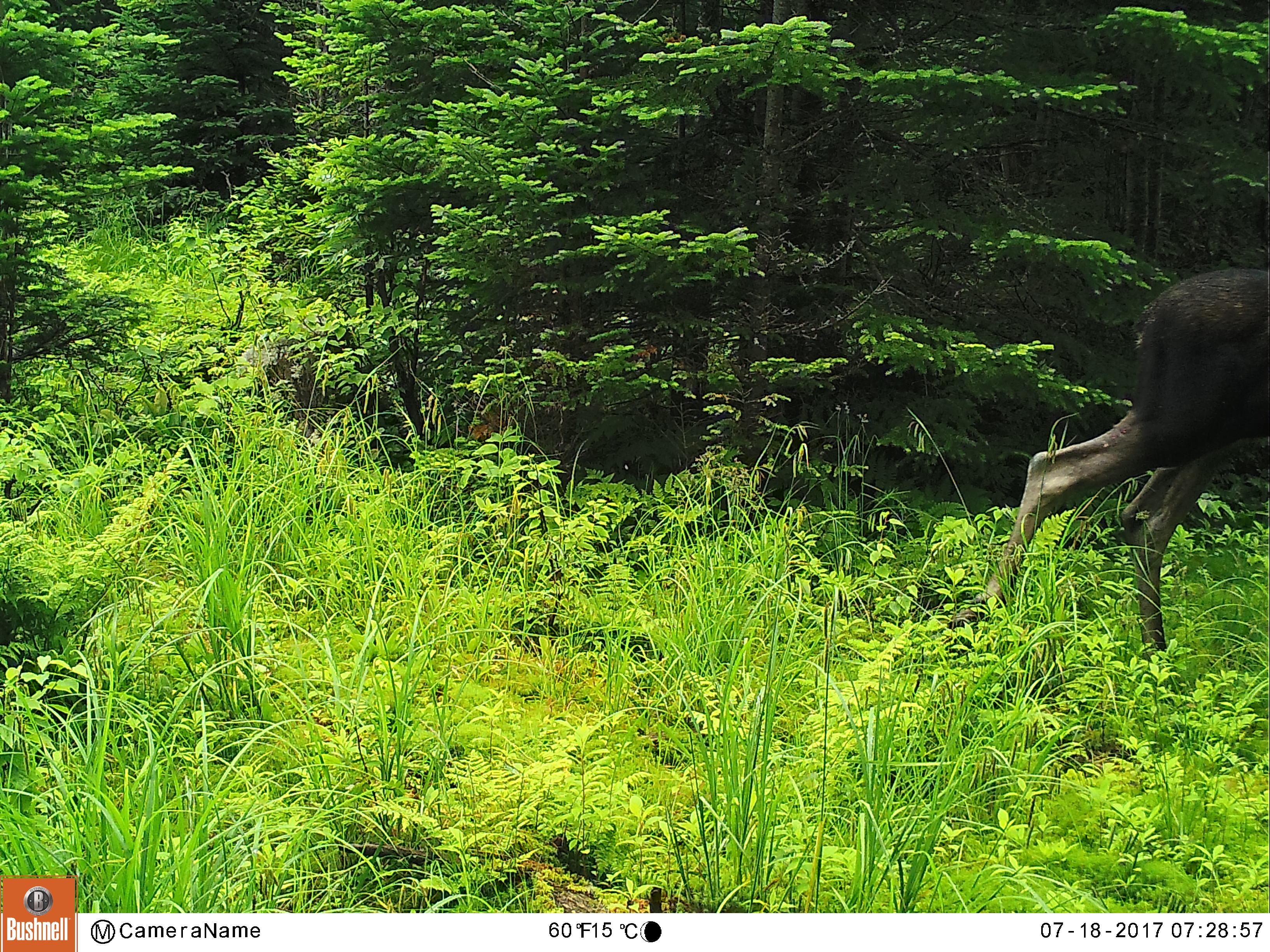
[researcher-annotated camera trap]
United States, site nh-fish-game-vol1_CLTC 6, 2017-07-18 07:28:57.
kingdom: Animalia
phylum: Chordata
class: Mammalia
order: Artiodactyla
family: Cervidae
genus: Alces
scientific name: Alces alces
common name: moose